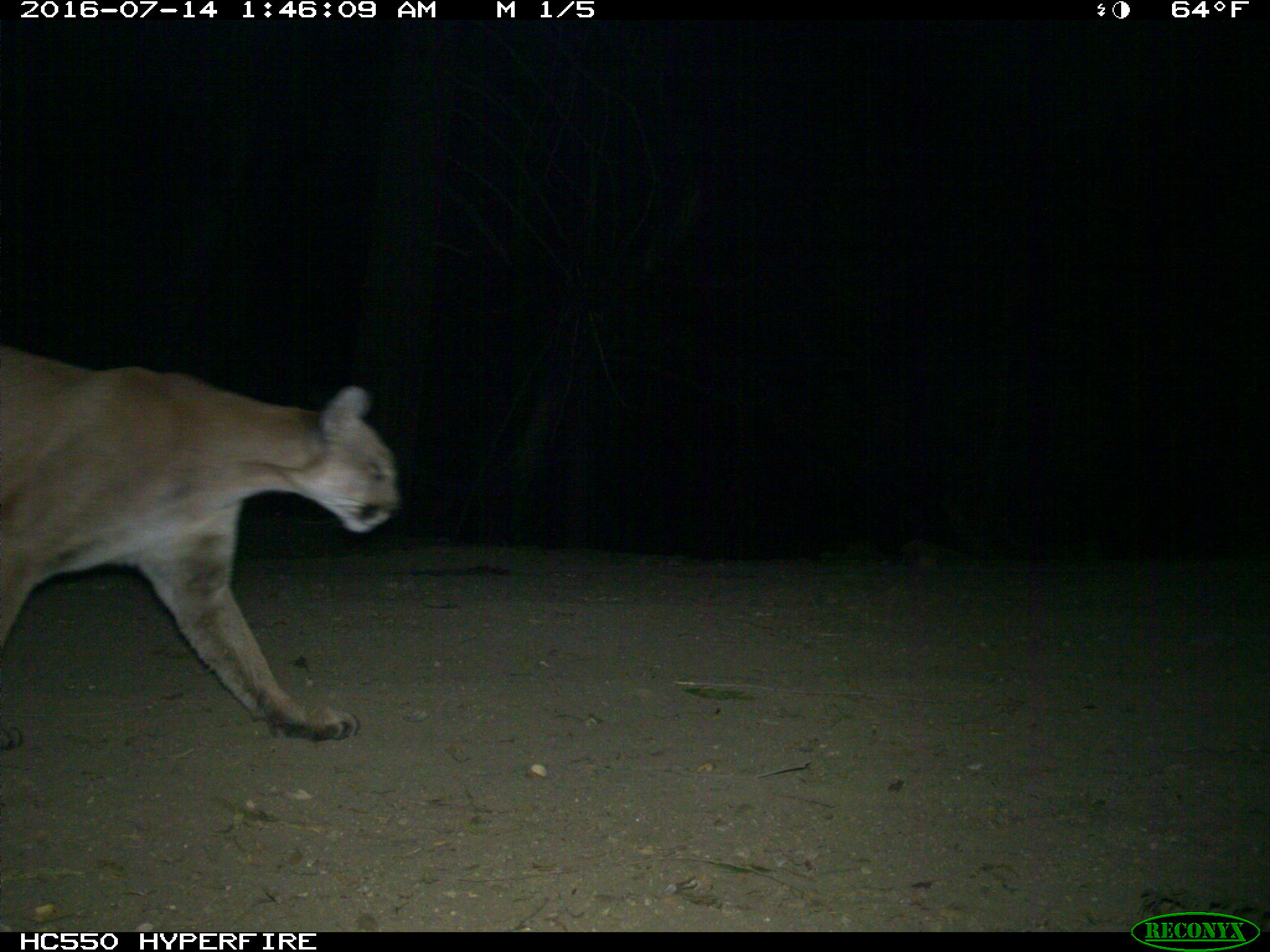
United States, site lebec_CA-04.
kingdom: Animalia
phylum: Chordata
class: Mammalia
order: Carnivora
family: Felidae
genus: Puma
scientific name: Puma concolor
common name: mountain lion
Puma concolor (mountain lion).